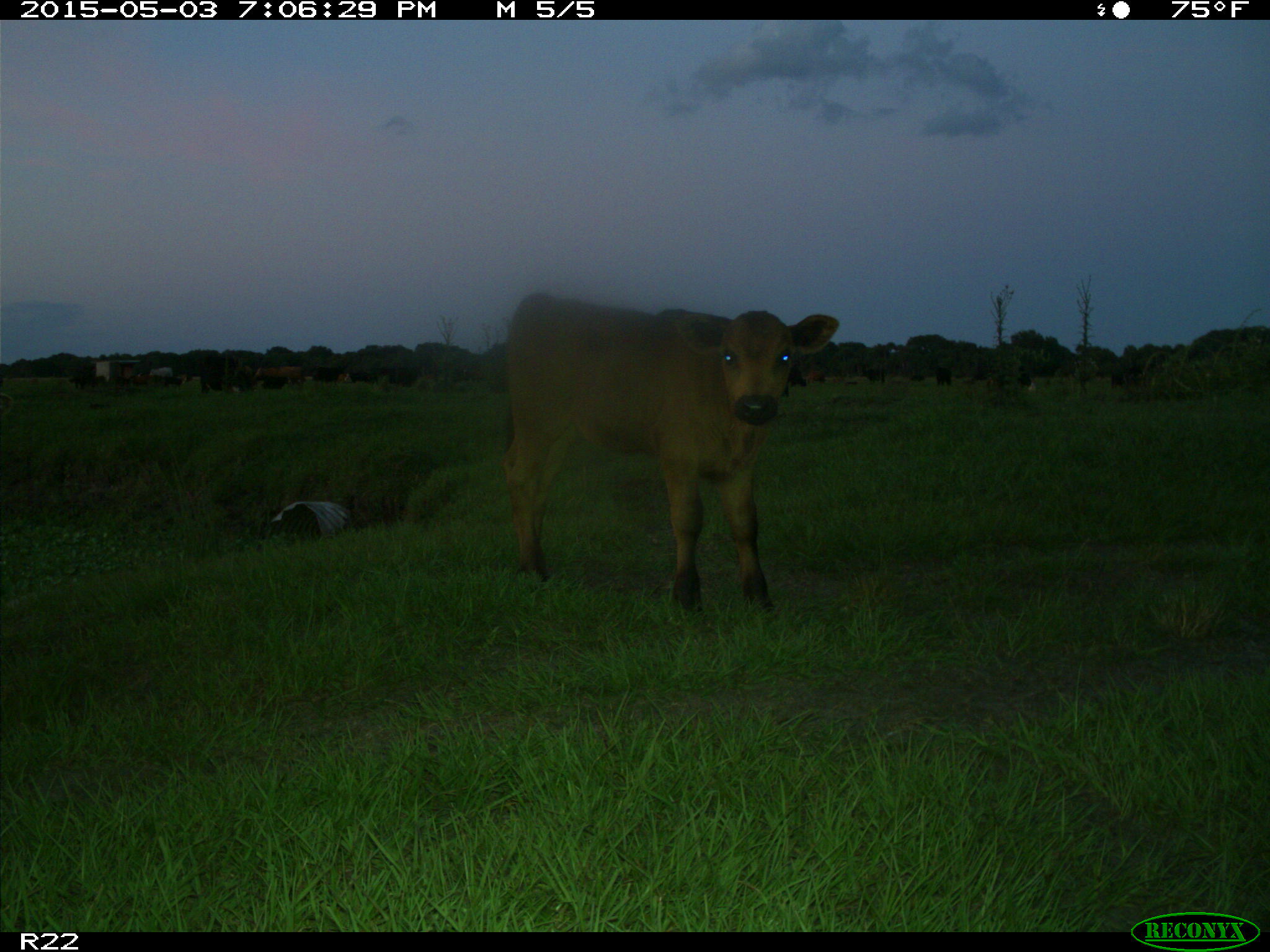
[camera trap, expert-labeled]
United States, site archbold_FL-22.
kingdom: Animalia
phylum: Chordata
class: Mammalia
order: Artiodactyla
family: Bovidae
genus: Bos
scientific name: Bos taurus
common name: domestic cow